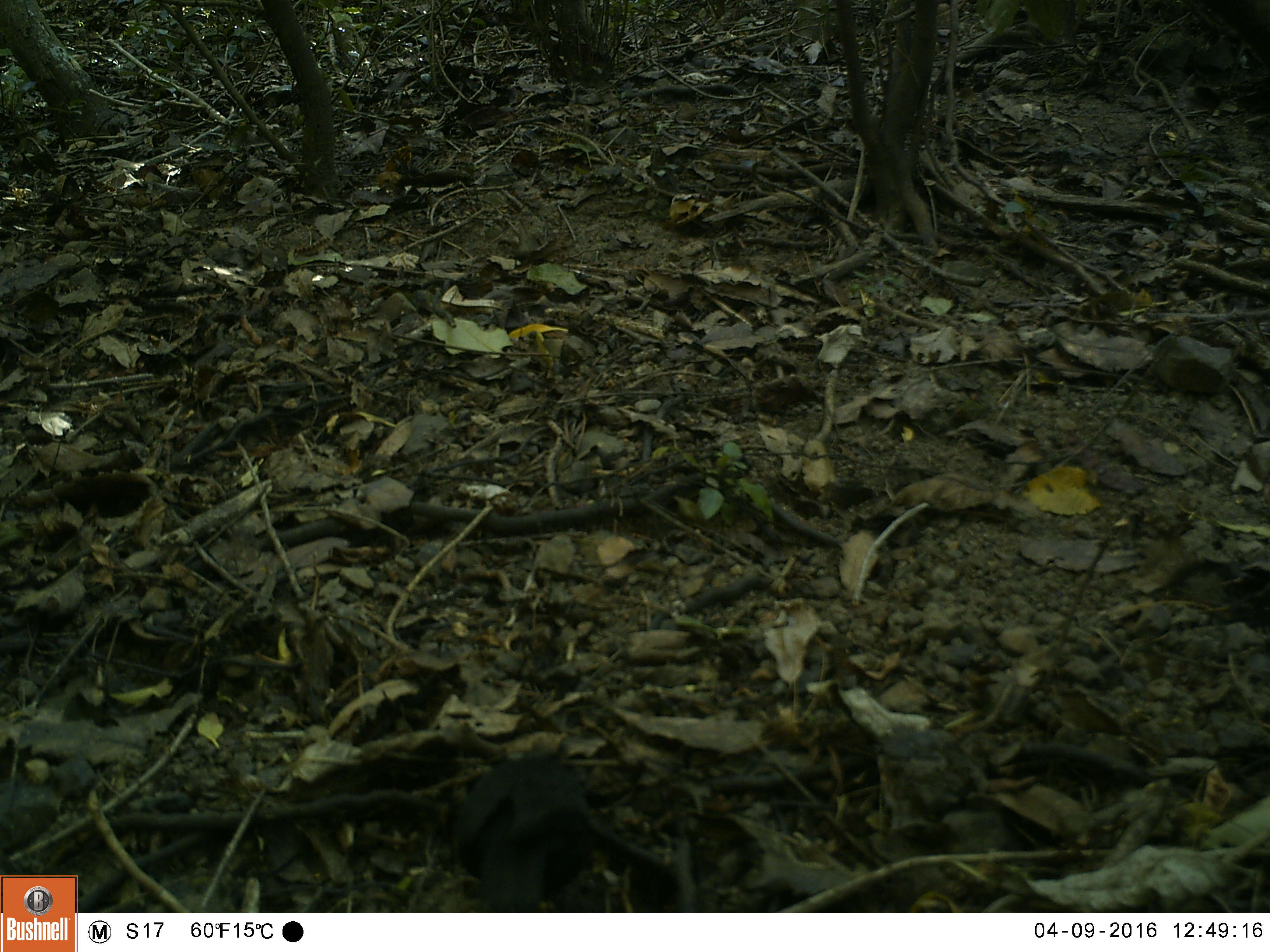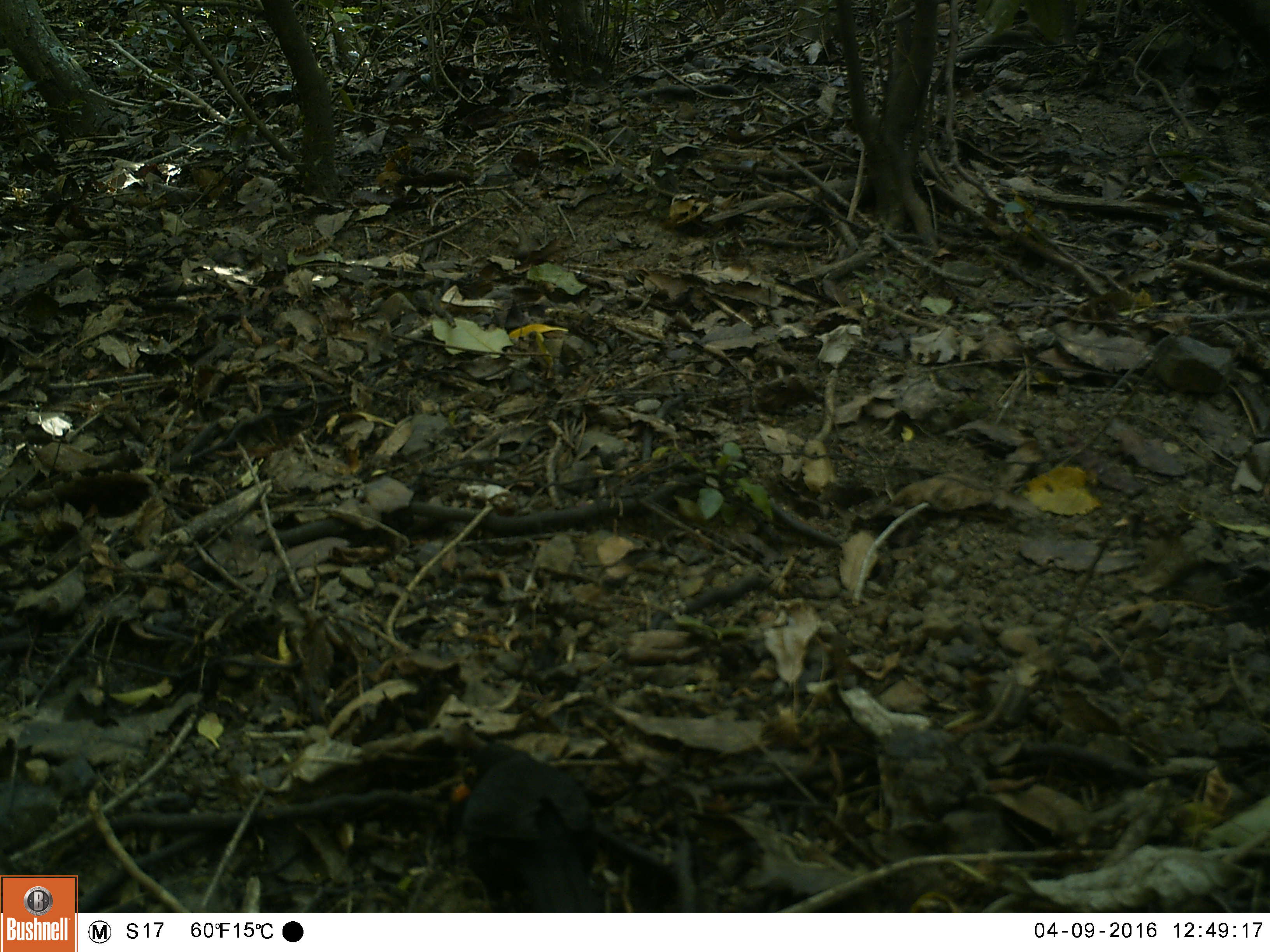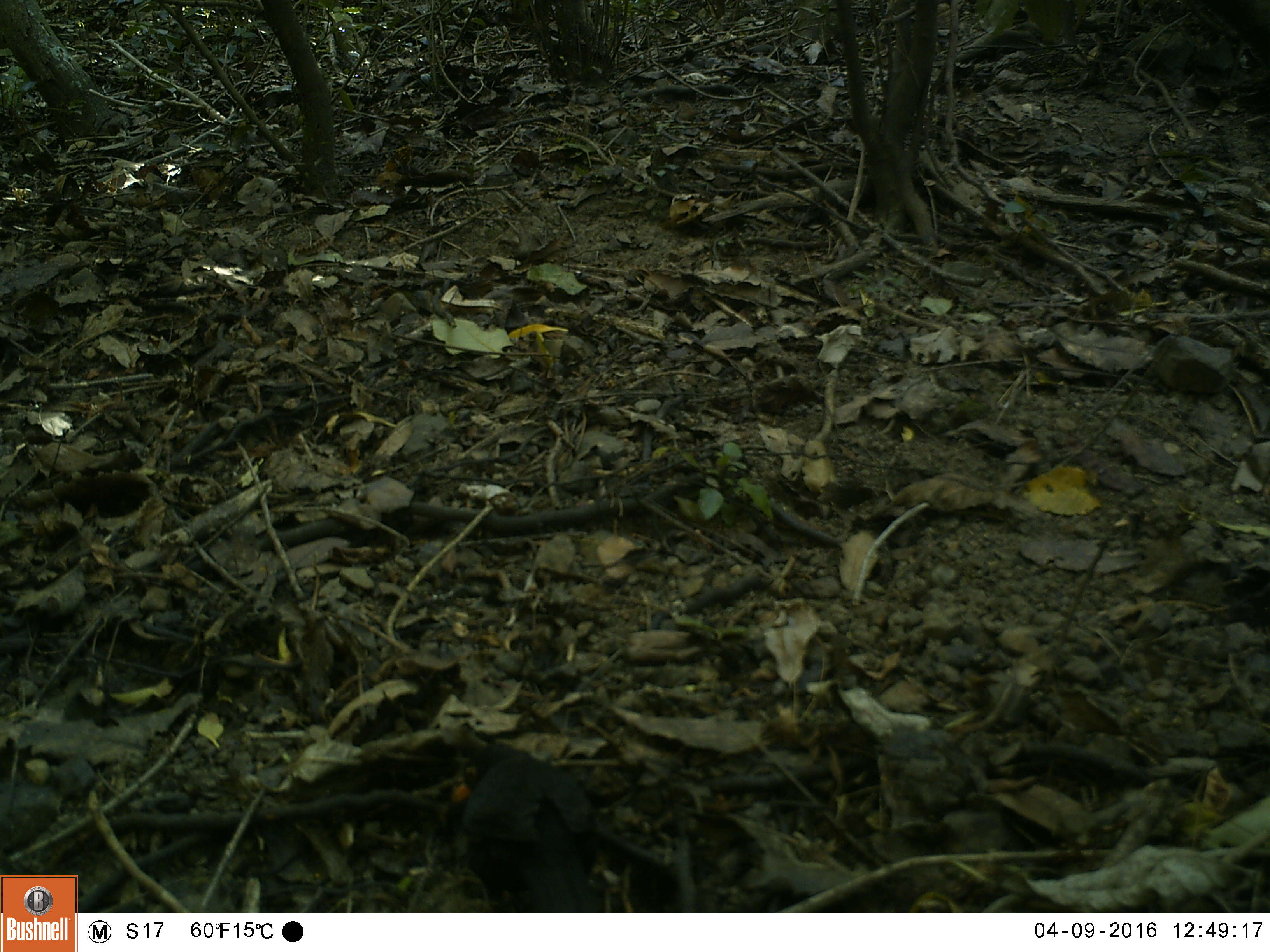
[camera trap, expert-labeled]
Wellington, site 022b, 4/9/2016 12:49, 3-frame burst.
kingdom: Animalia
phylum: Chordata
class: Aves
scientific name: Aves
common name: bird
Bird (Aves).